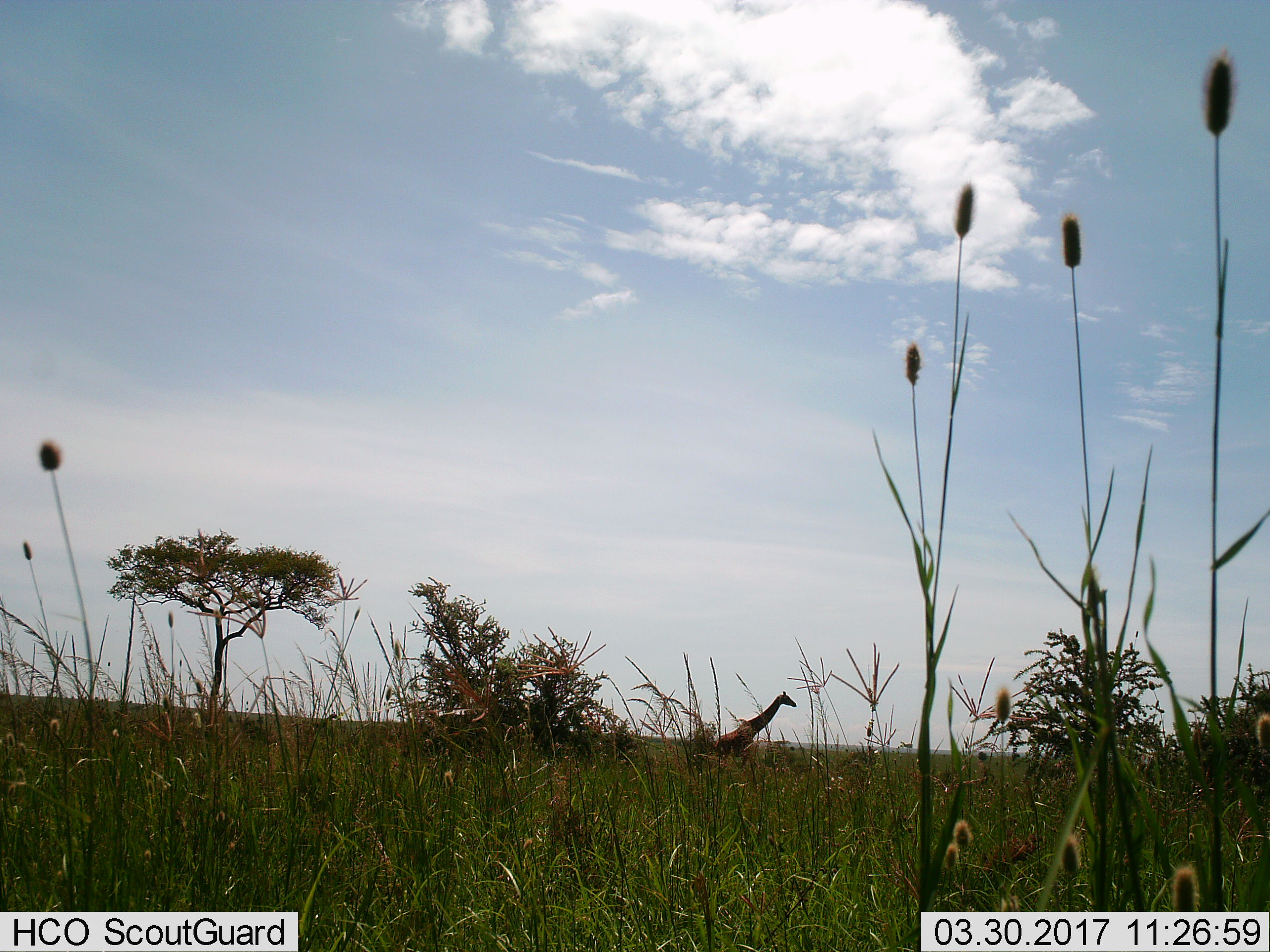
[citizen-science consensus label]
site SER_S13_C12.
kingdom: Animalia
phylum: Chordata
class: Mammalia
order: Artiodactyla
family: Giraffidae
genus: Giraffa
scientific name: Giraffa camelopardalis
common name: giraffe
Giraffe (Giraffa camelopardalis), count 1. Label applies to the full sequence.